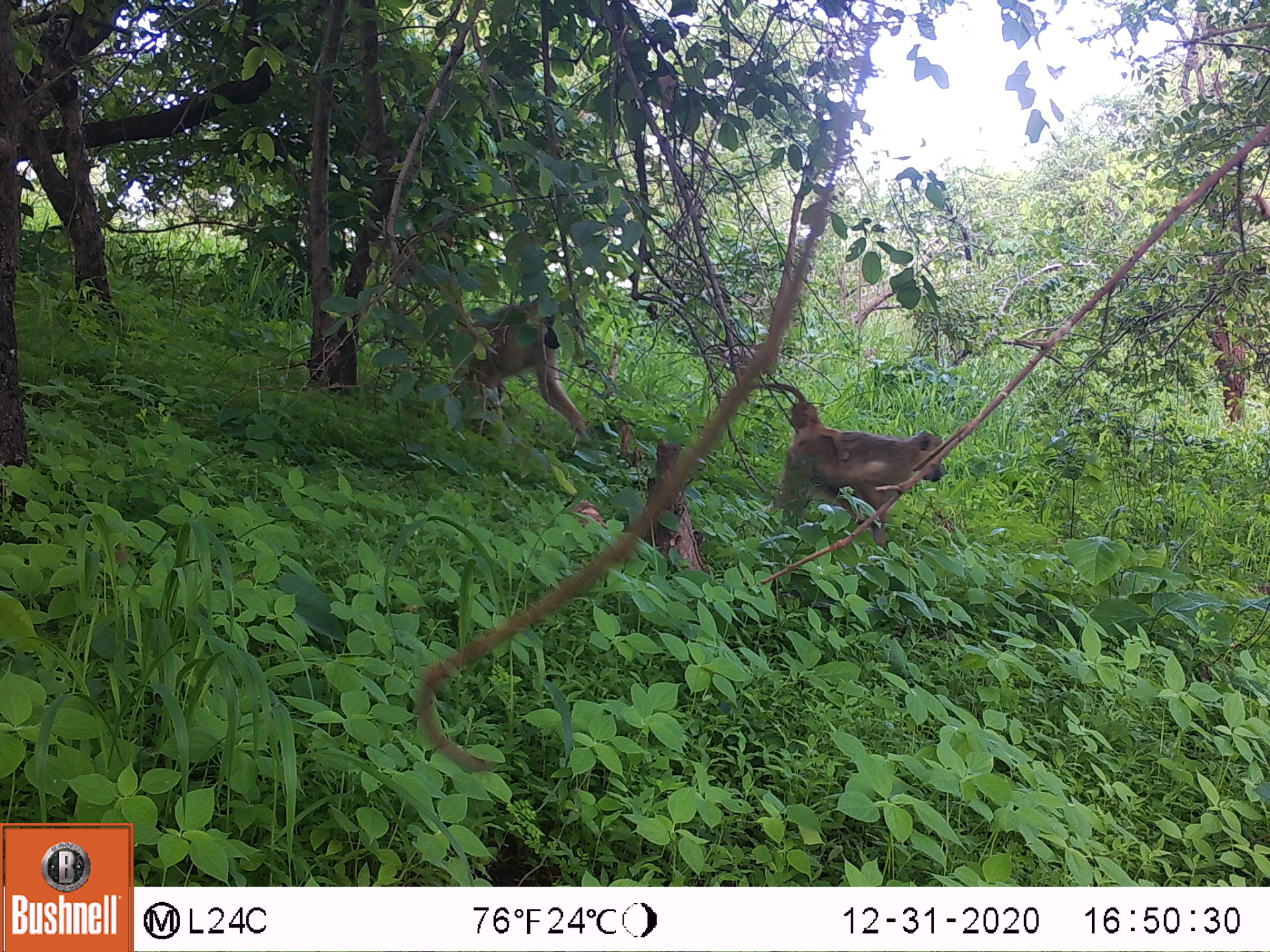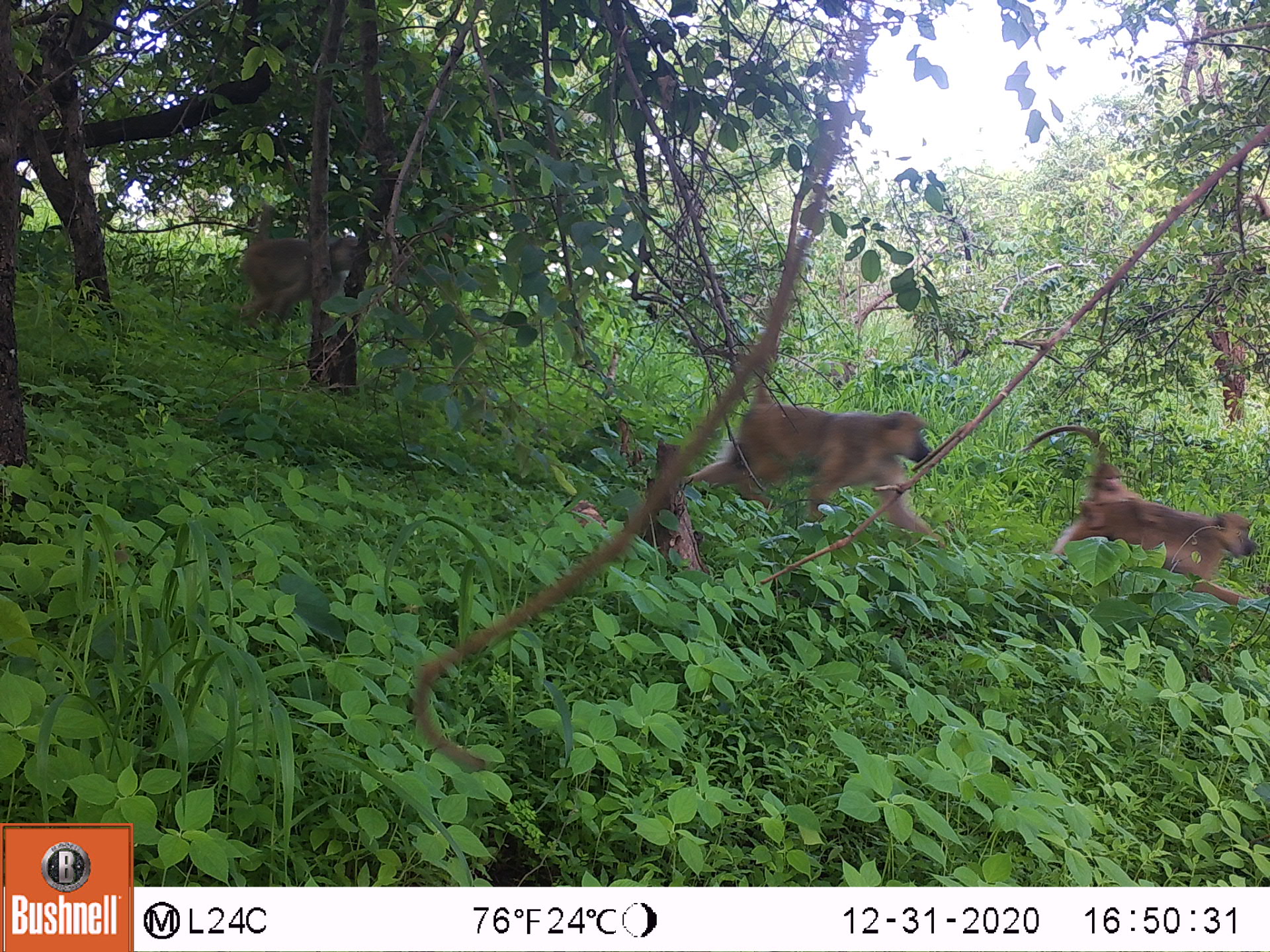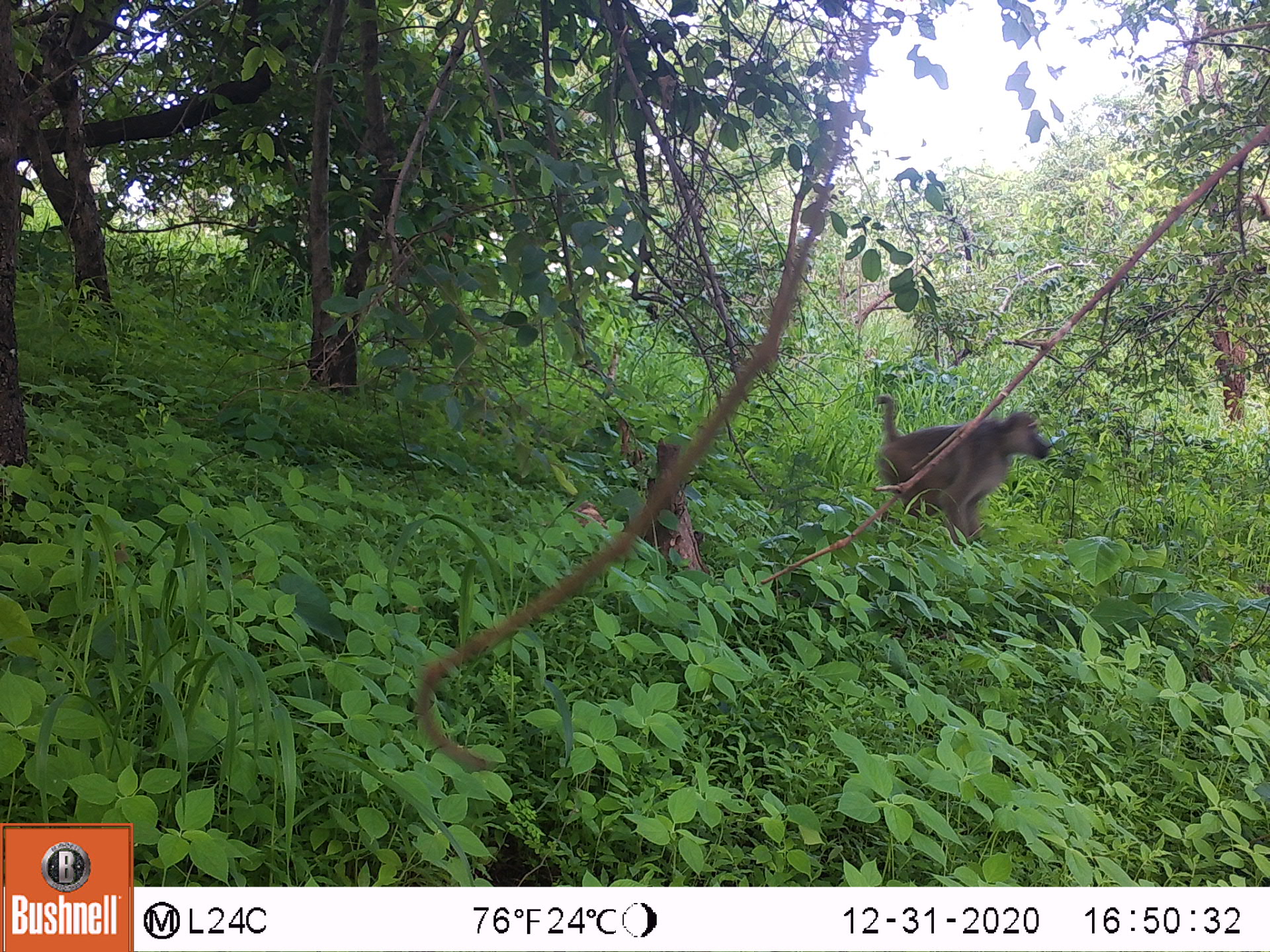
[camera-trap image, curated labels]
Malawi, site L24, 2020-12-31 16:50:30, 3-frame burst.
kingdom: Animalia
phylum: Chordata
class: Mammalia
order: Primates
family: Cercopithecidae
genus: Papio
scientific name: Papio cynocephalus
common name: yellow baboon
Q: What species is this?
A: Yellow baboon (Papio cynocephalus).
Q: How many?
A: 3.